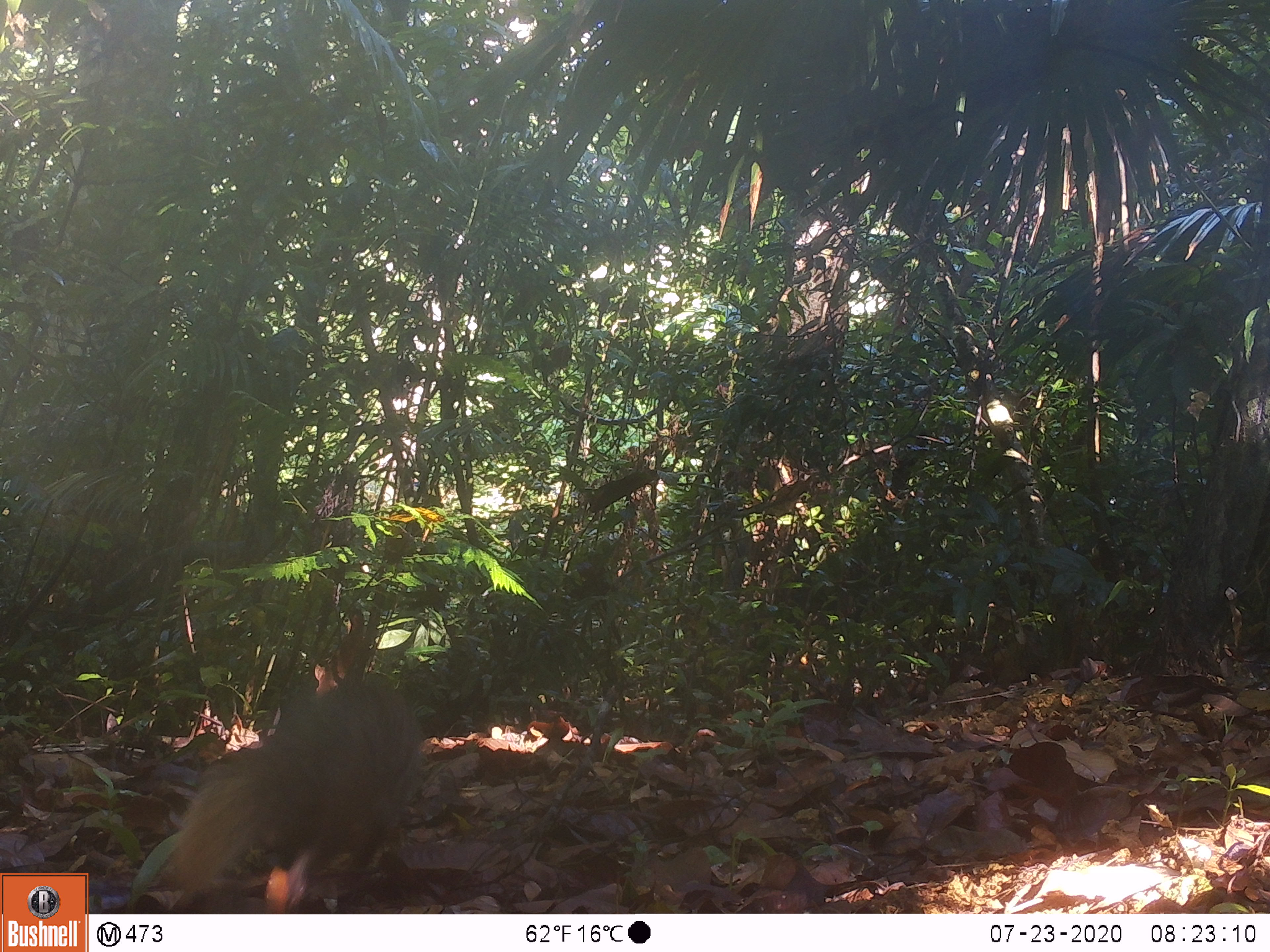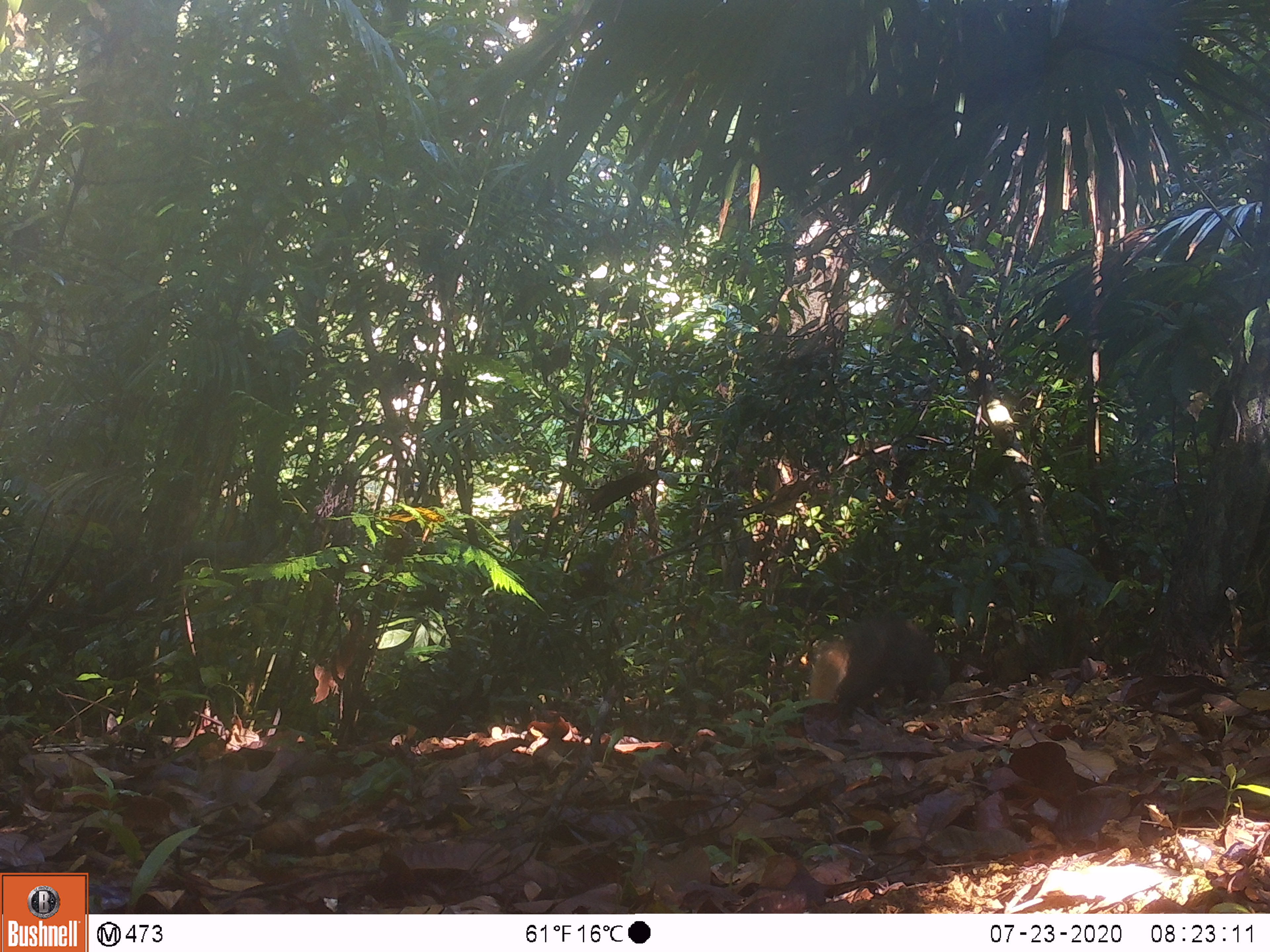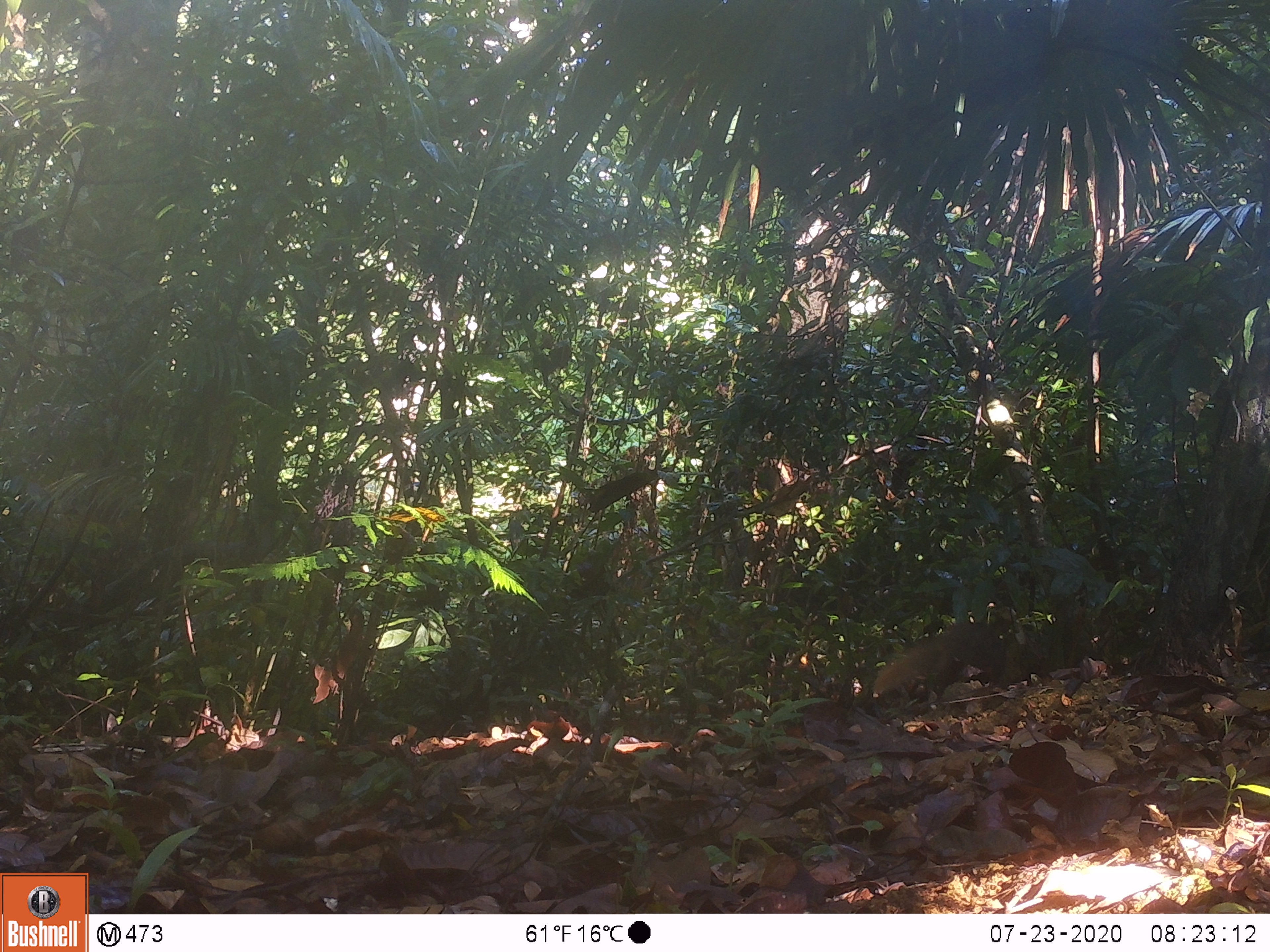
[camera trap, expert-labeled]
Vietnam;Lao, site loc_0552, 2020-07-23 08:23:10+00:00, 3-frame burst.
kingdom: Animalia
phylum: Chordata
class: Mammalia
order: Carnivora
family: Herpestidae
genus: Urva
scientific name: Urva urva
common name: crab-eating mongoose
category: crab eating mongoose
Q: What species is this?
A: Crab eating mongoose (crab-eating mongoose) (Urva urva).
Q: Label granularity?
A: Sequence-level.